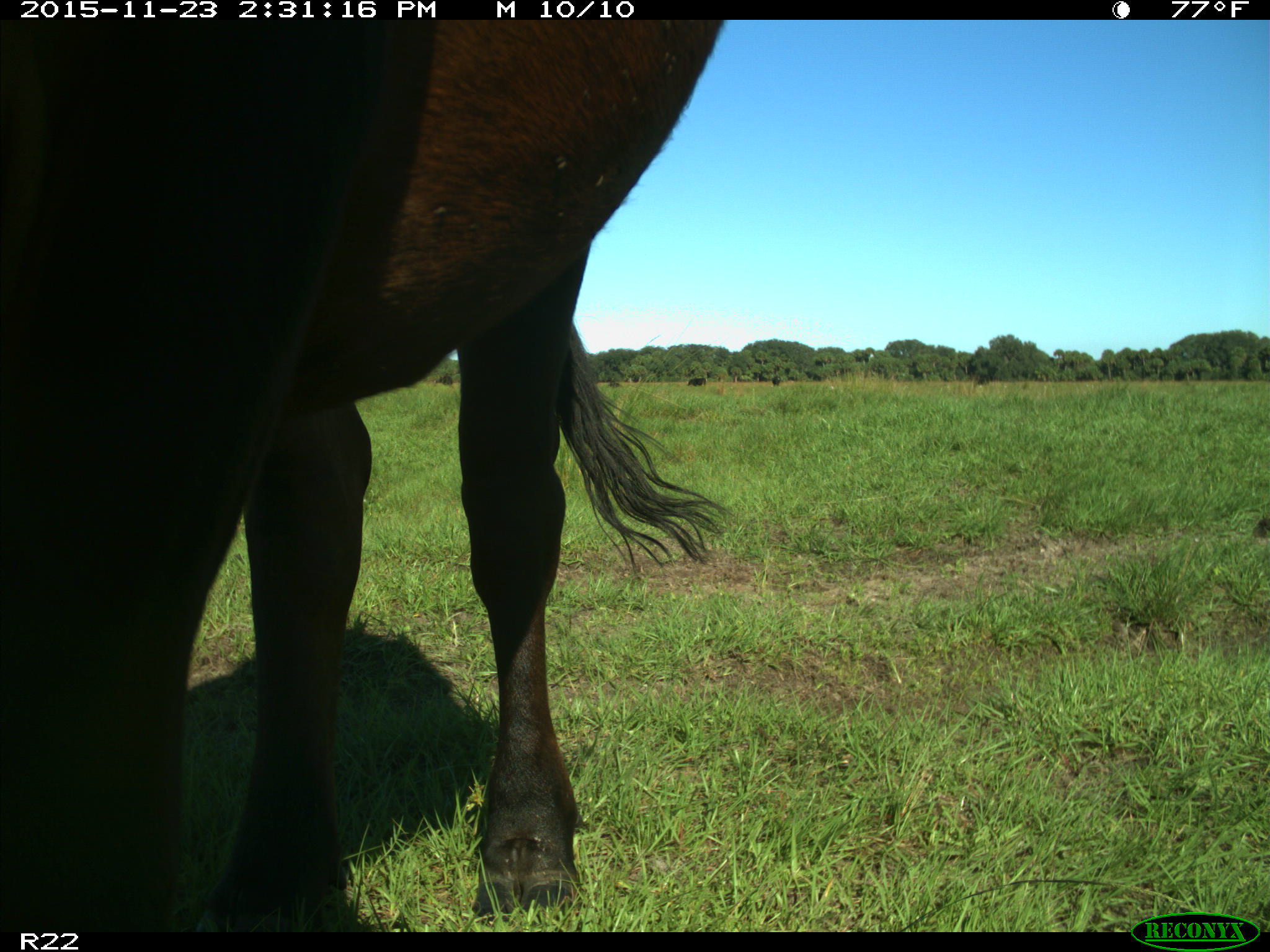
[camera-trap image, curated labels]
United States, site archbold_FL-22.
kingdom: Animalia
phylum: Chordata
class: Mammalia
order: Artiodactyla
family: Bovidae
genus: Bos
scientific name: Bos taurus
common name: domestic cow